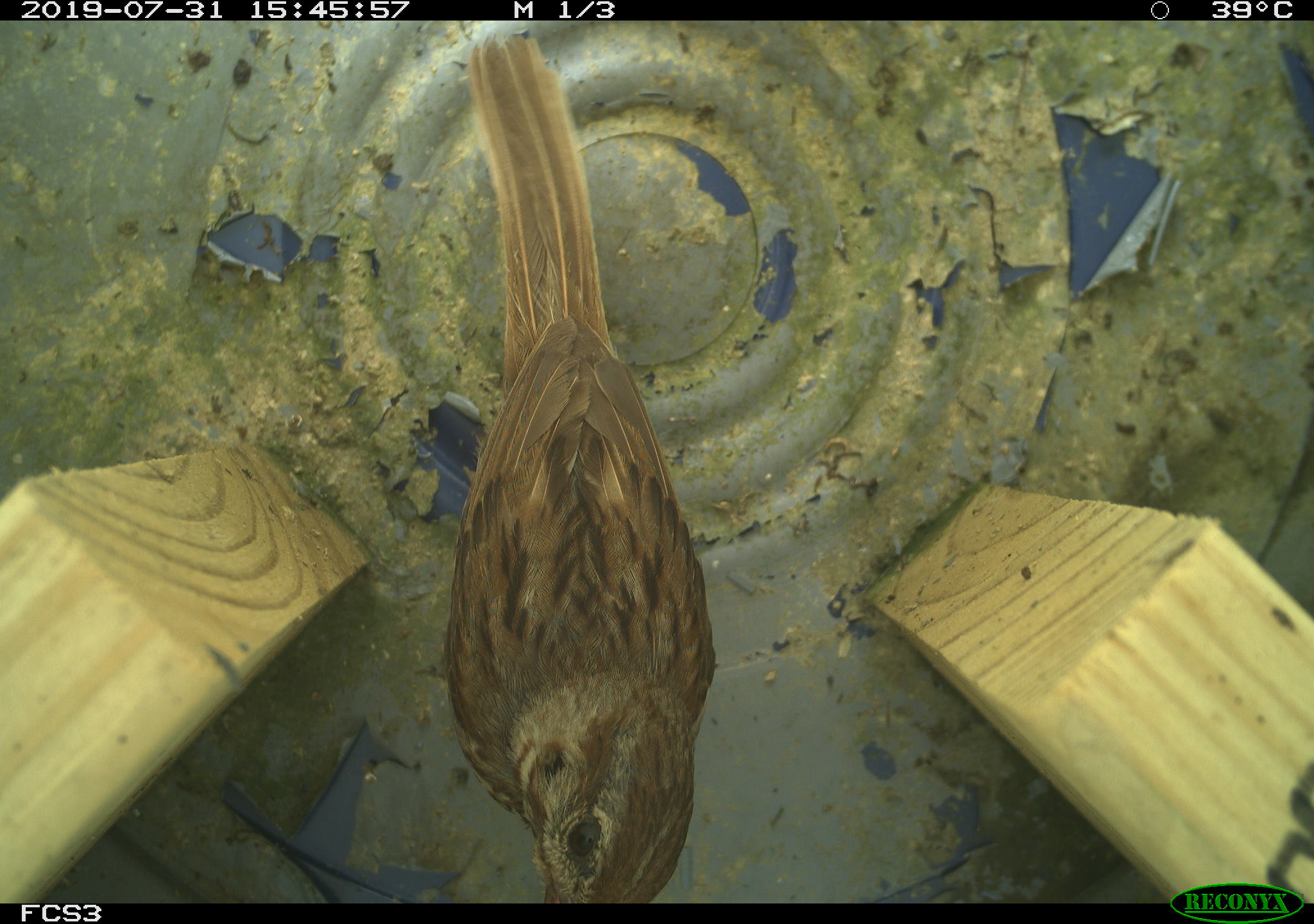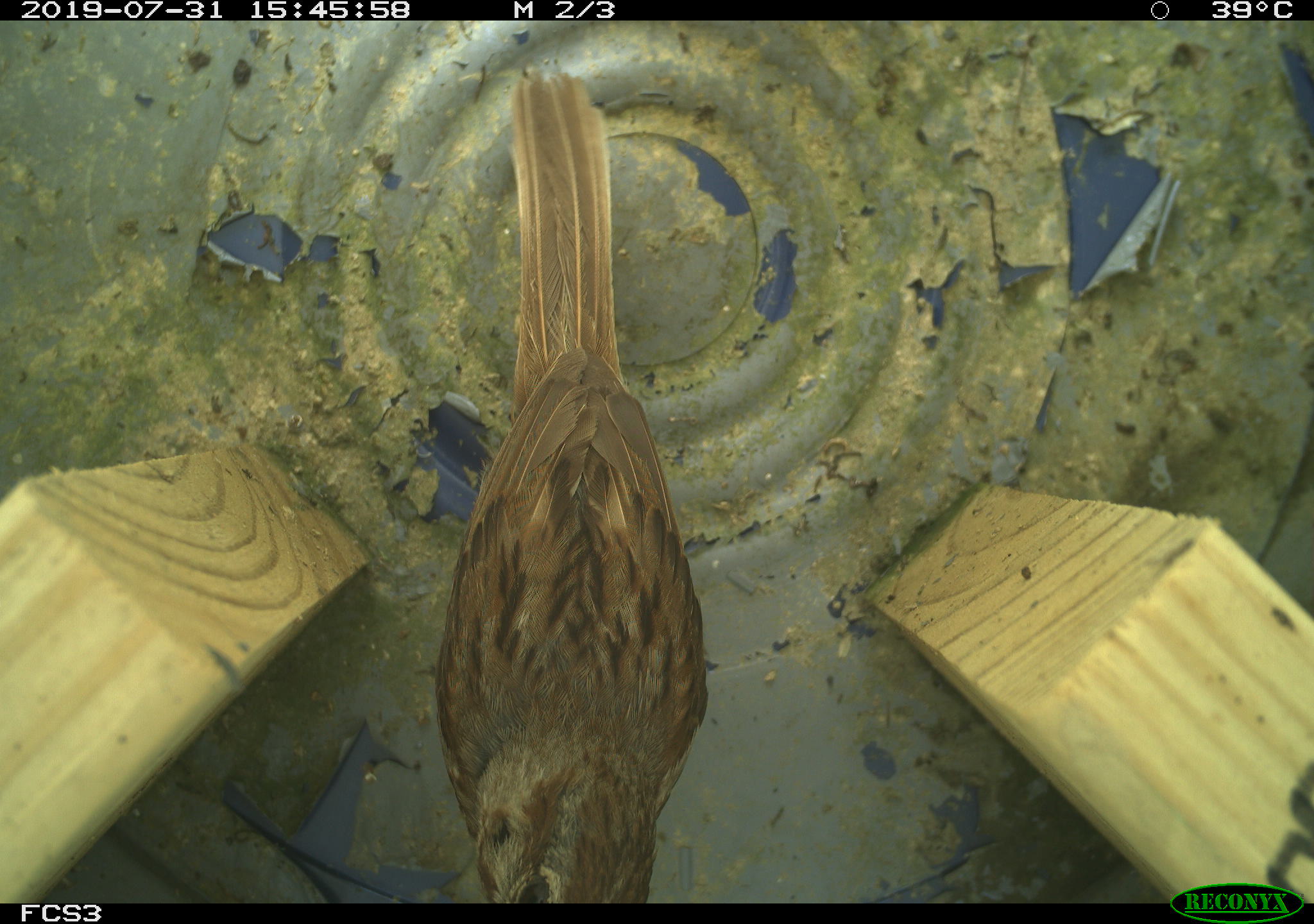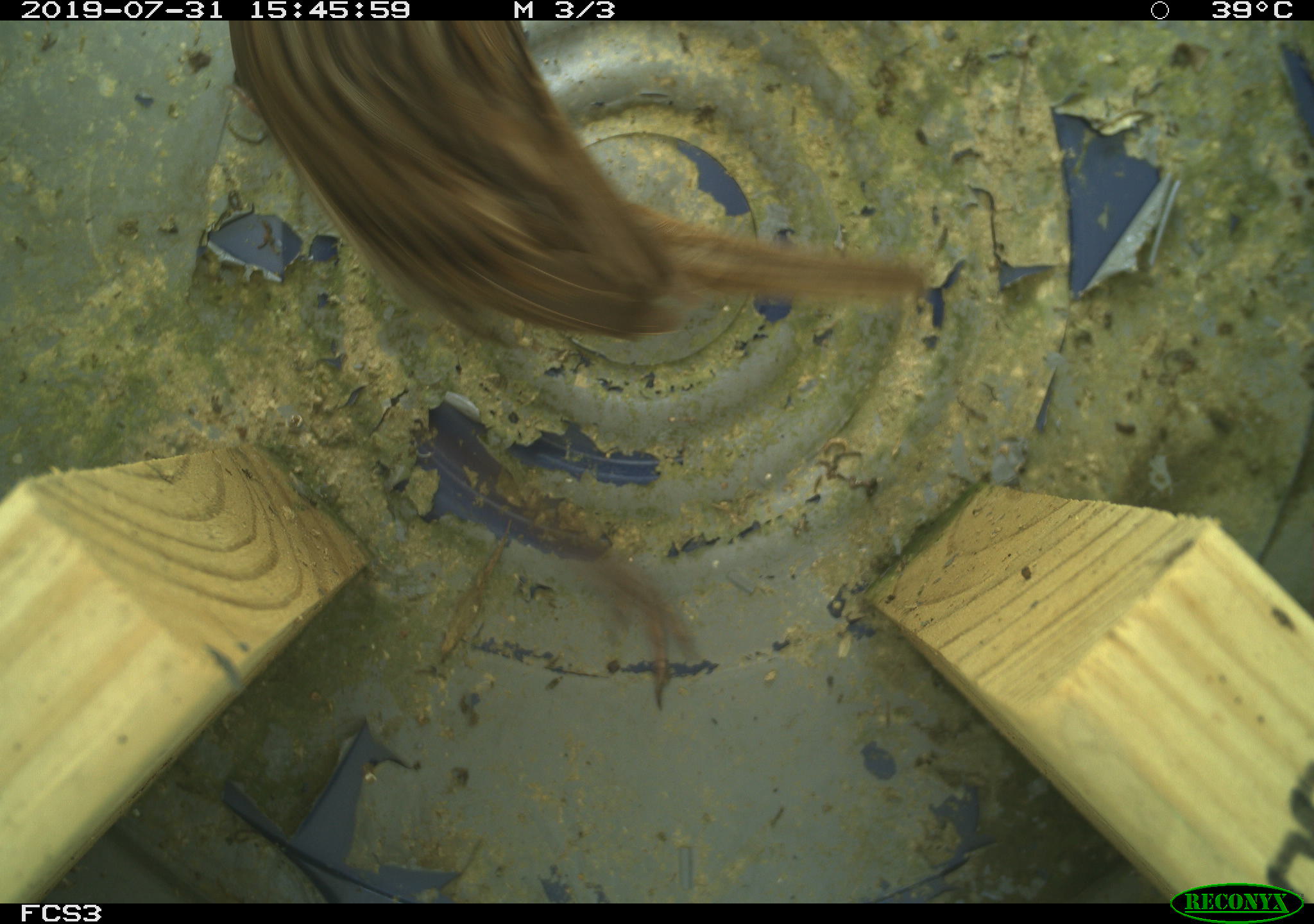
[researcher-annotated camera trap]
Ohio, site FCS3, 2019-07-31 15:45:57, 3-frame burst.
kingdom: Animalia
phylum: Chordata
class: Aves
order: Passeriformes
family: Passerellidae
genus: Melospiza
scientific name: Melospiza melodia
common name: song sparrow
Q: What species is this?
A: Song sparrow (Melospiza melodia).